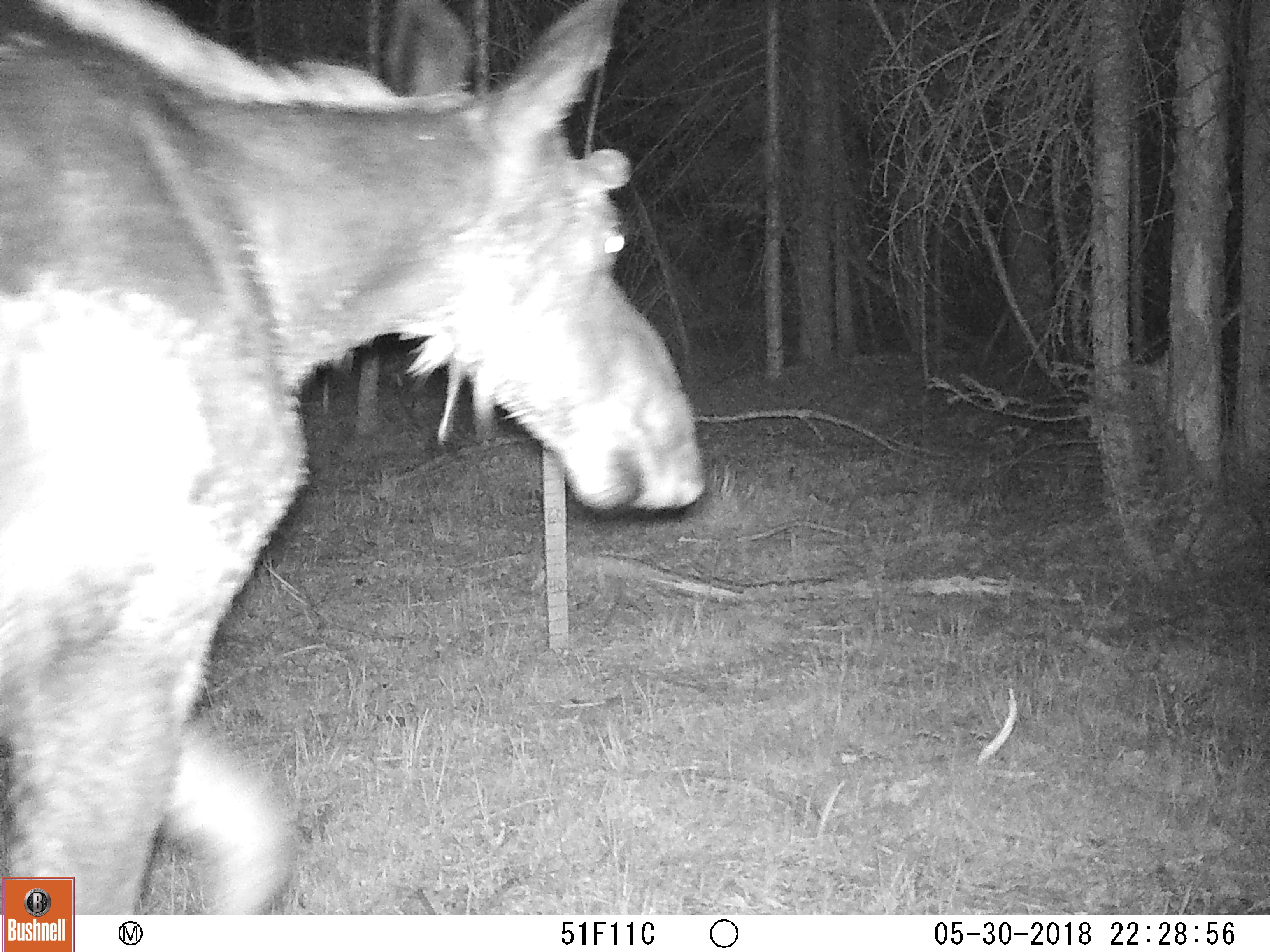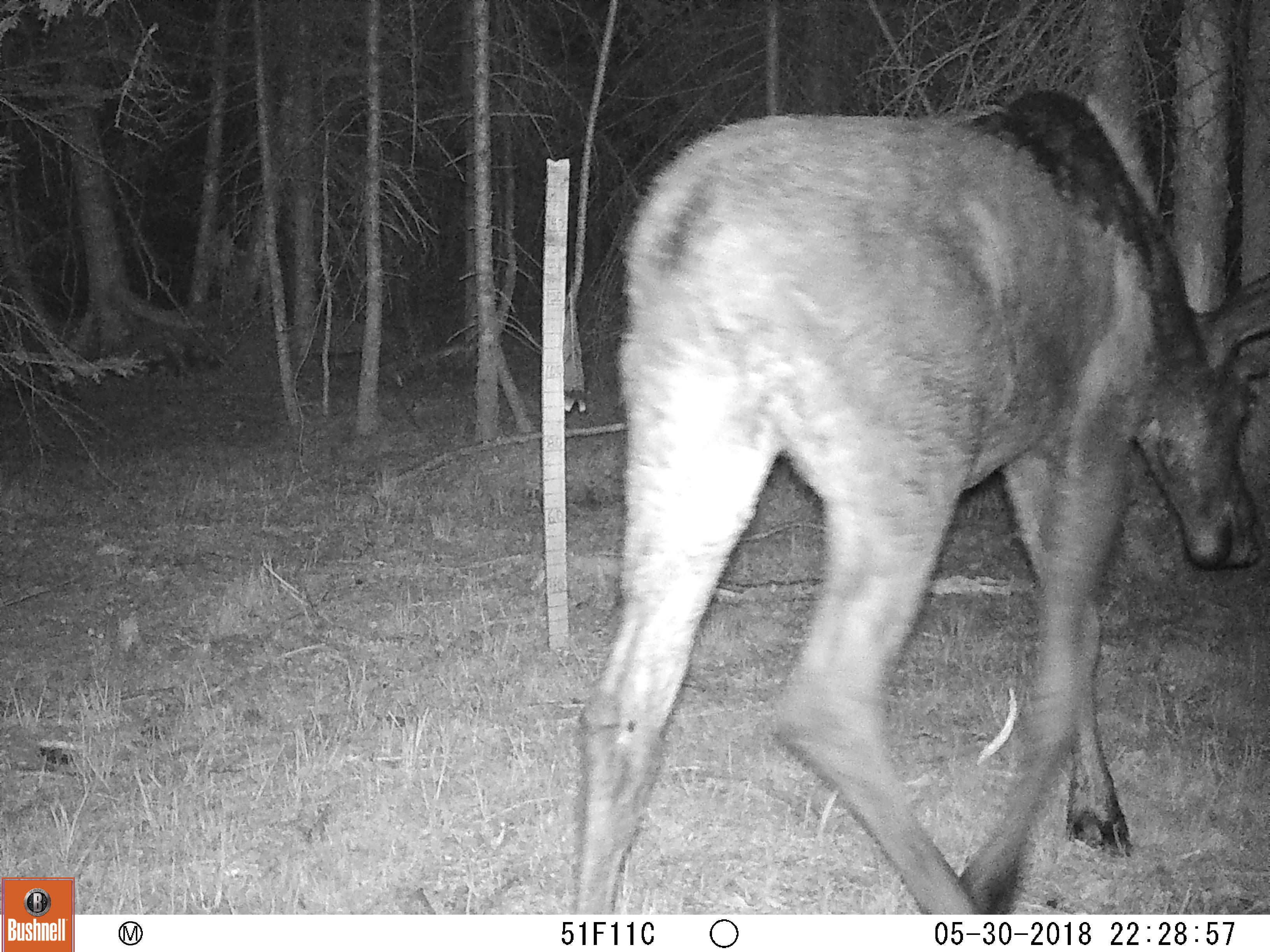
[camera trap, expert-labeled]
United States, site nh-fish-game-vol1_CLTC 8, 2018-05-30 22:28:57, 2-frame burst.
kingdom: Animalia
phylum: Chordata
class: Mammalia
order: Artiodactyla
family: Cervidae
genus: Alces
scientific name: Alces alces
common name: moose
Moose (Alces alces).